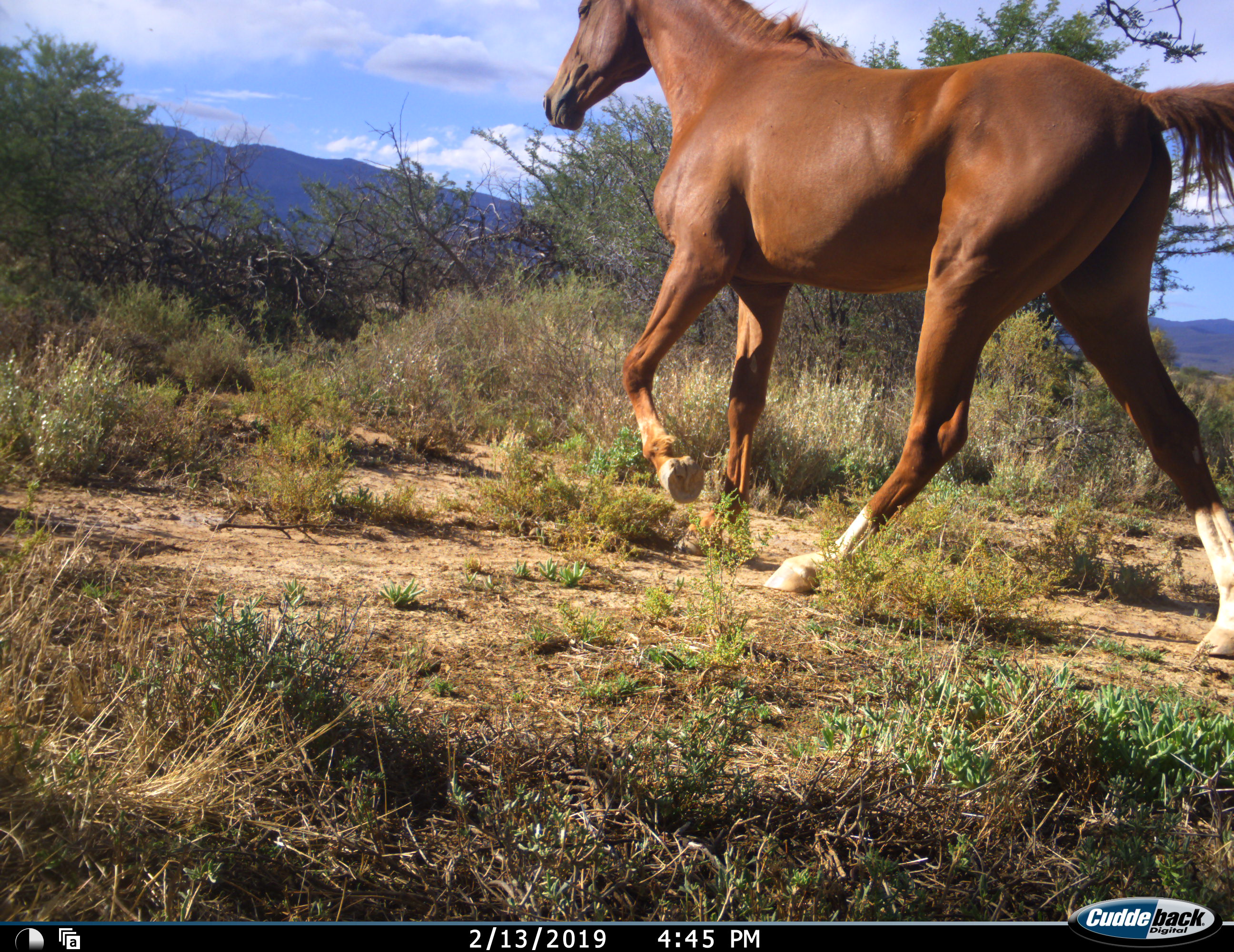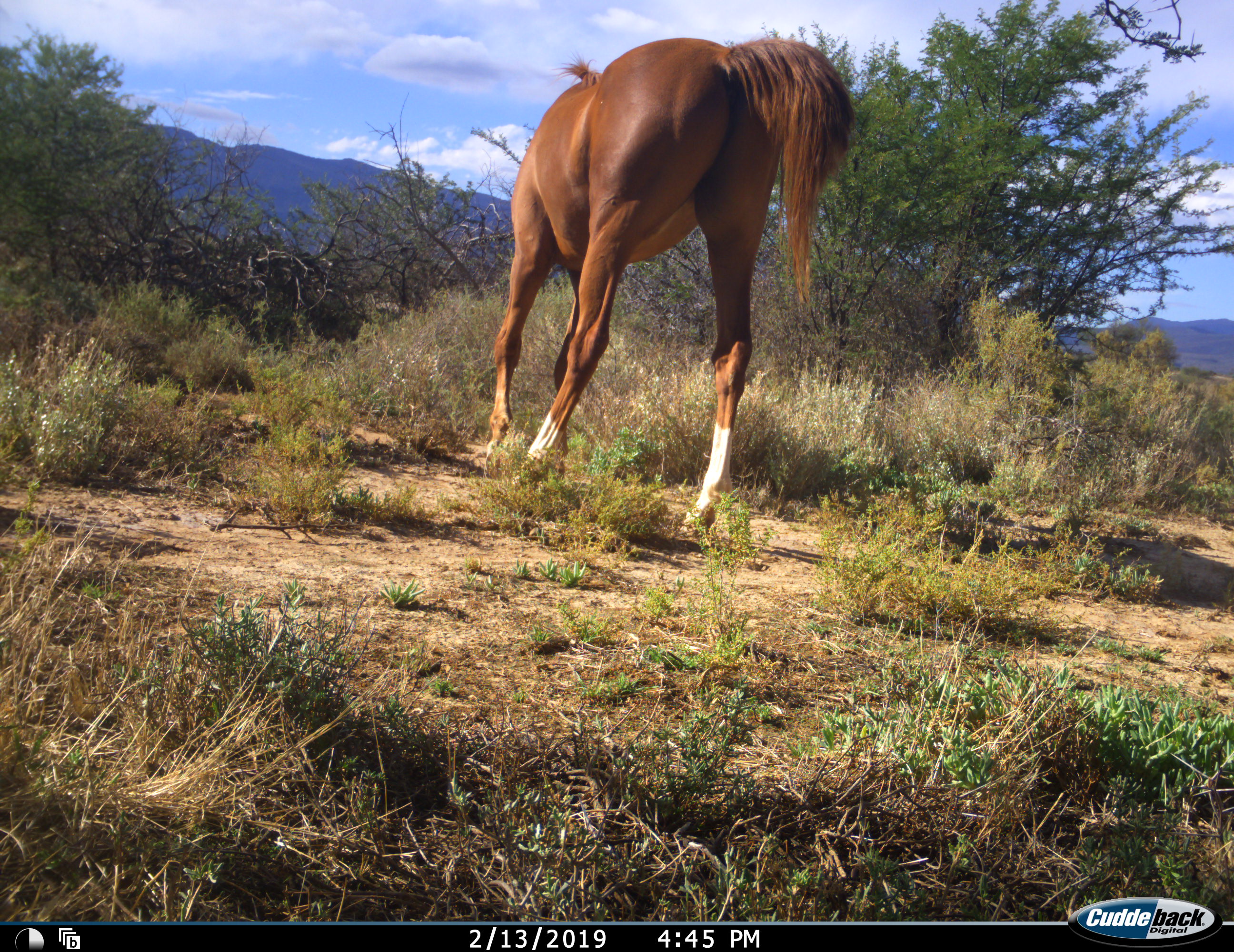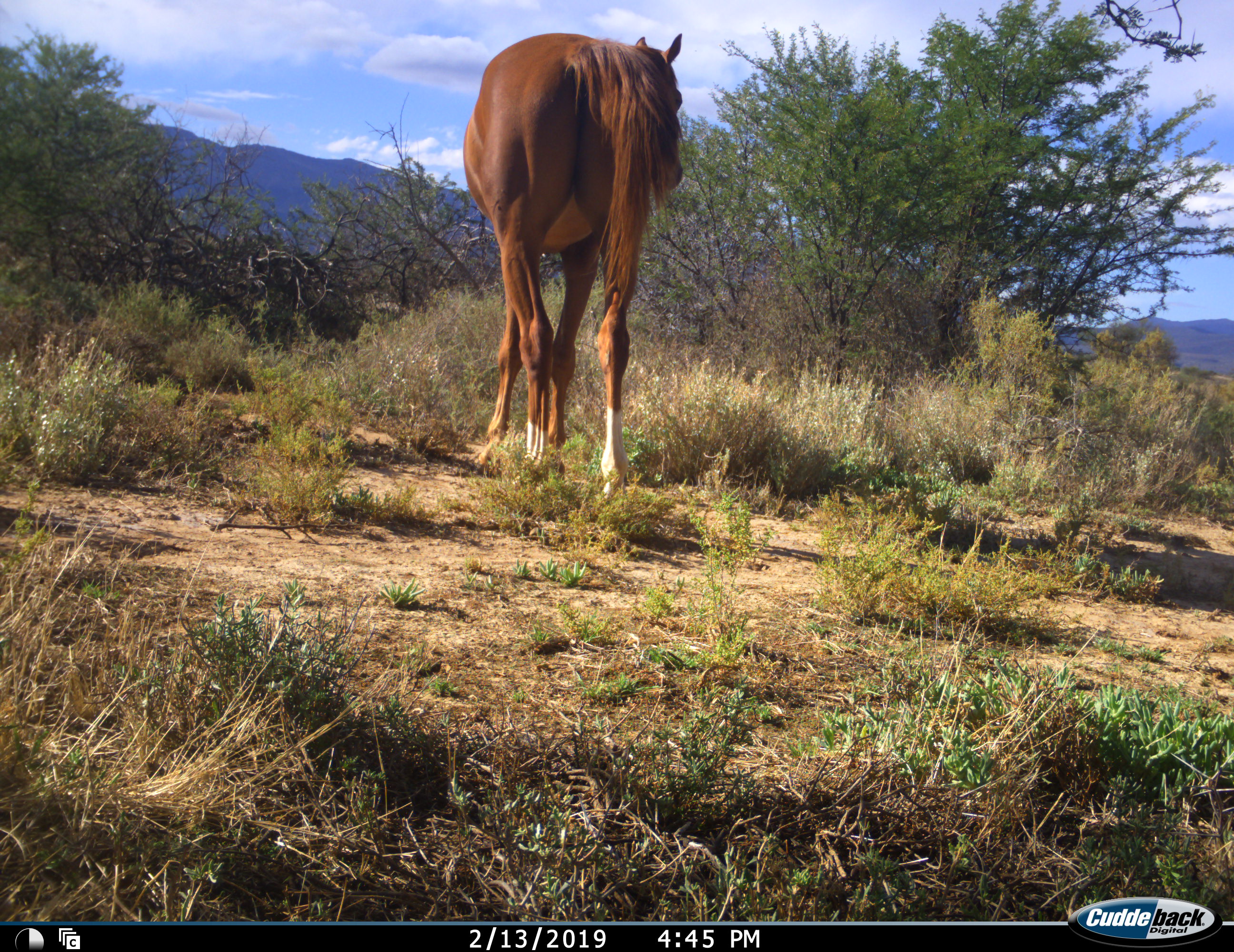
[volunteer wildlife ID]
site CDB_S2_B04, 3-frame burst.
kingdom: Animalia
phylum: Chordata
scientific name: Vertebrata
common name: domestic animal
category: domesticanimal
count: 1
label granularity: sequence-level